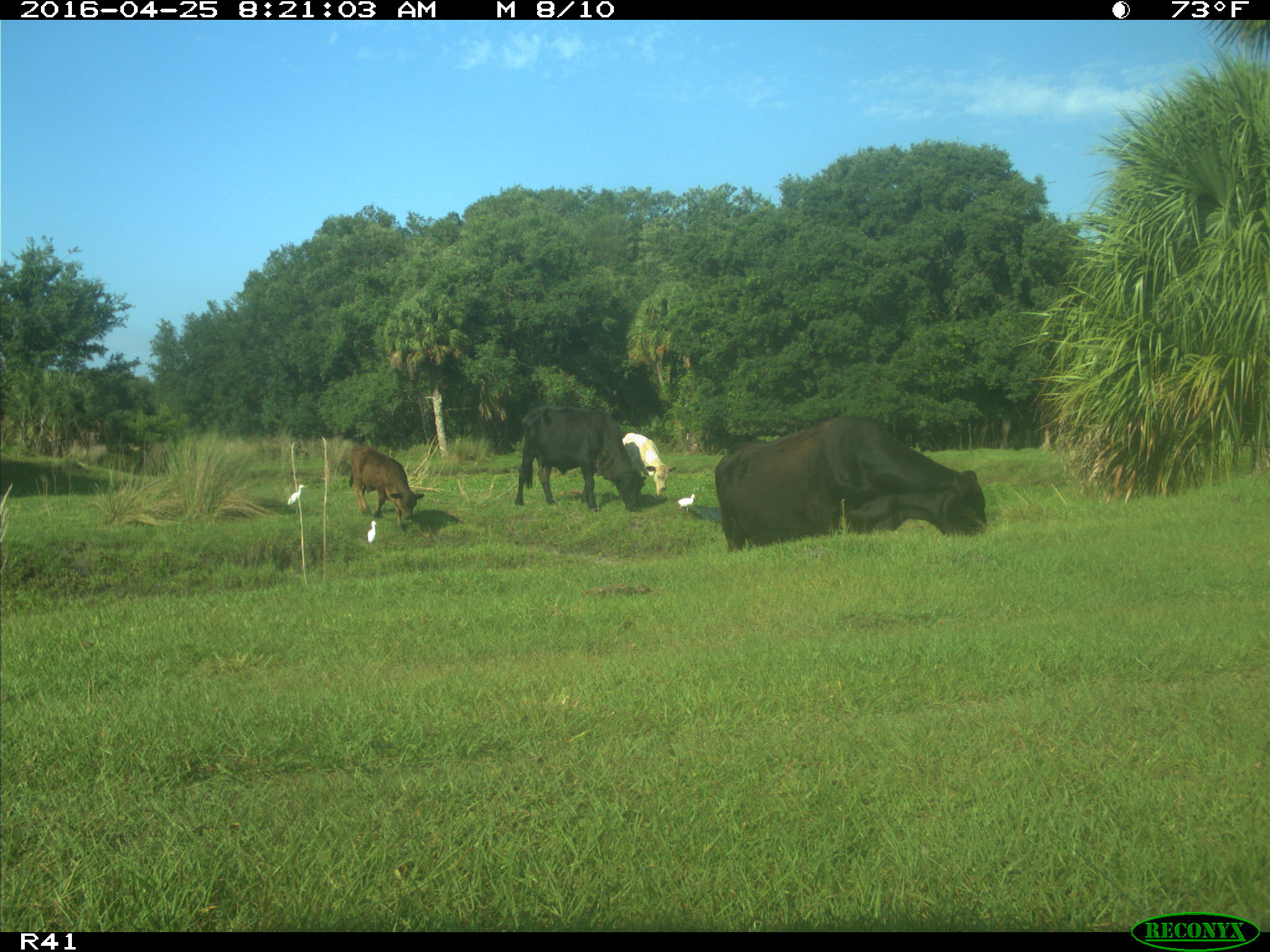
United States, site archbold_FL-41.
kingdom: Animalia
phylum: Chordata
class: Mammalia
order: Artiodactyla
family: Bovidae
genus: Bos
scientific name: Bos taurus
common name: domestic cow